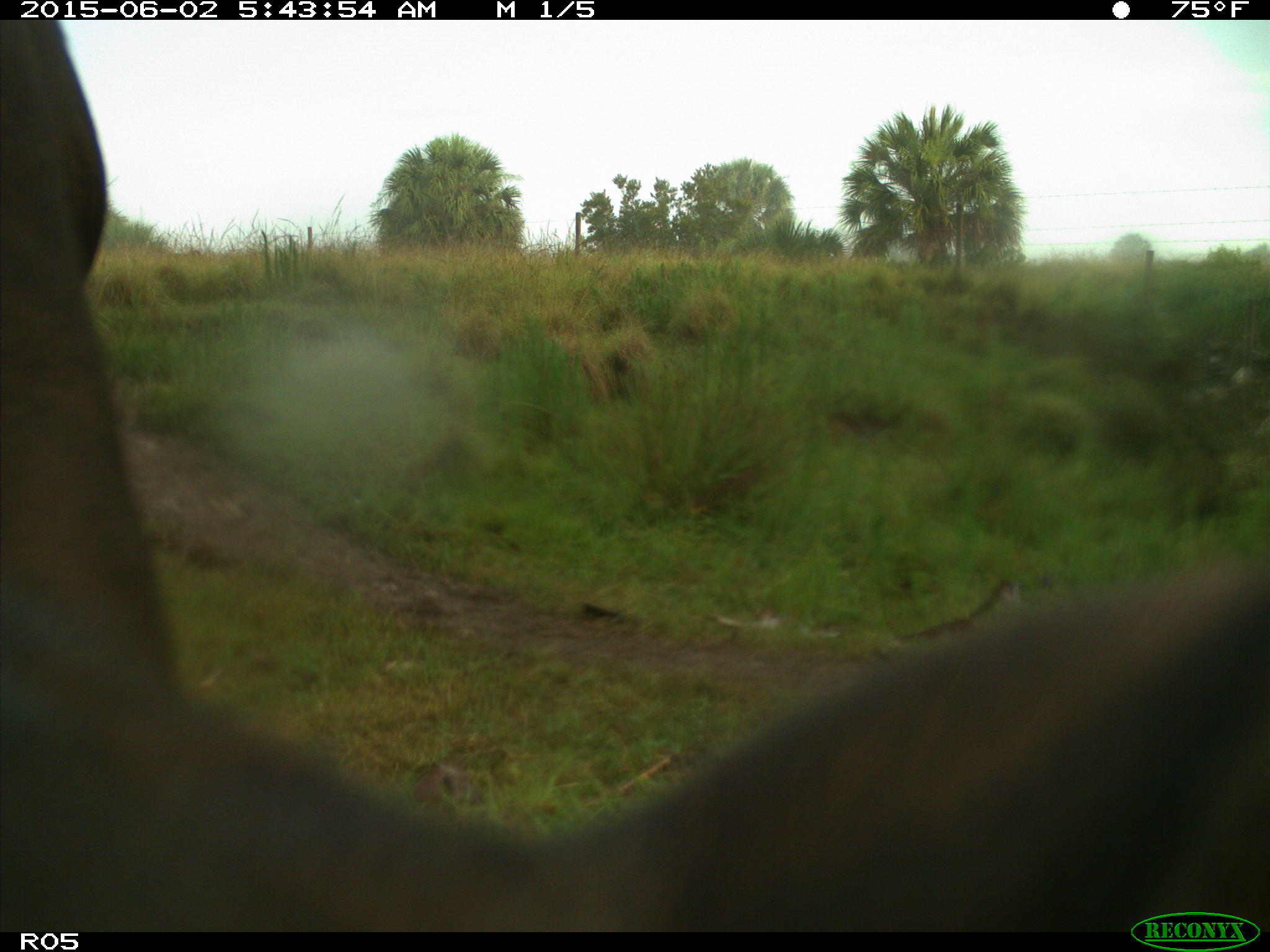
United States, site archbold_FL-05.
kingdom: Animalia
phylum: Chordata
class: Mammalia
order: Artiodactyla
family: Bovidae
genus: Bos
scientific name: Bos taurus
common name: domestic cow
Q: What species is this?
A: Bos taurus (domestic cow).